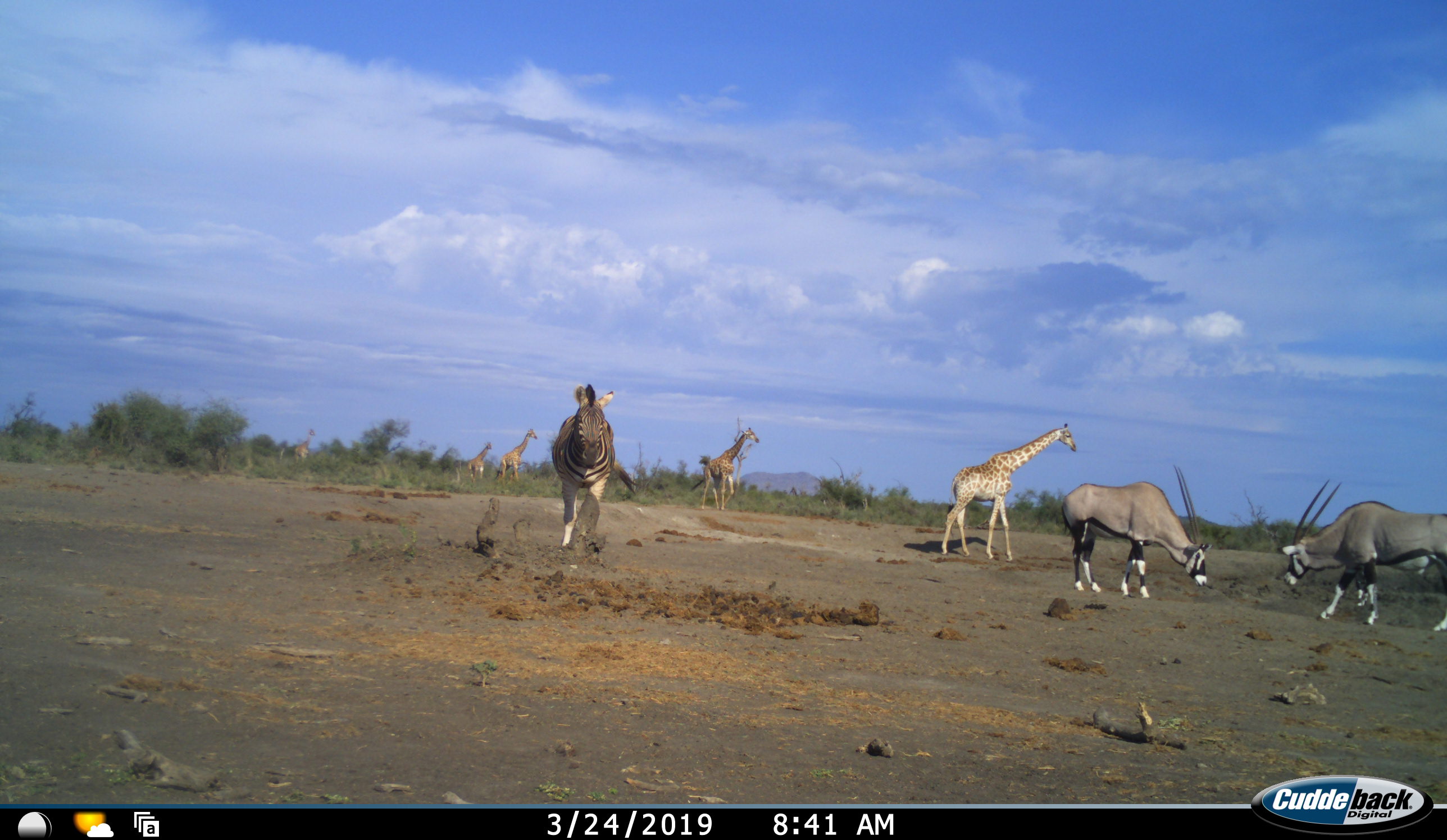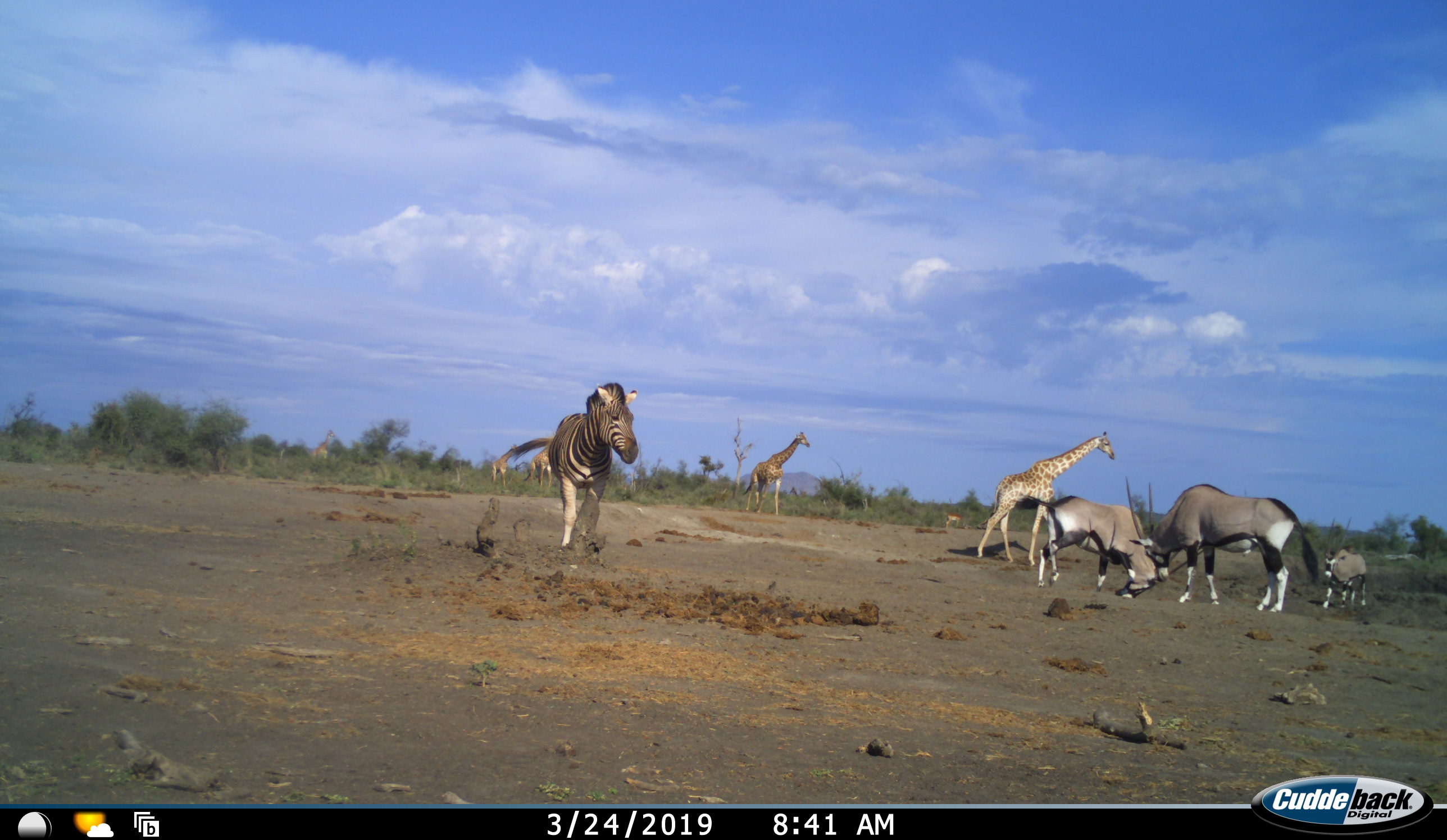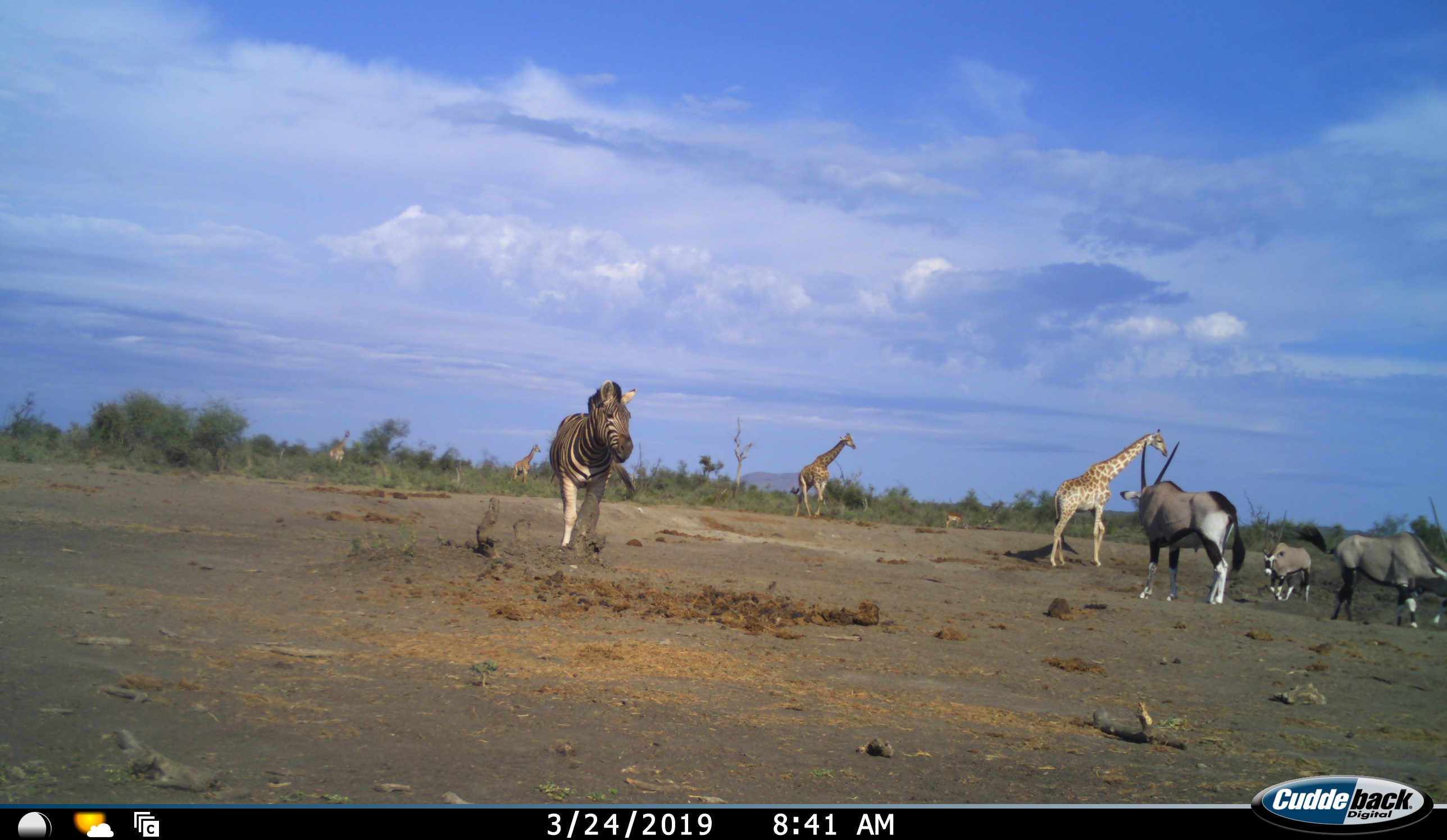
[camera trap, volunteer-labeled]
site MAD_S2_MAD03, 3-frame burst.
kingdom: Animalia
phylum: Chordata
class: Mammalia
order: Artiodactyla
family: Bovidae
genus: Oryx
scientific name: Oryx gazella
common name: gemsbok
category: oryx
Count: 3.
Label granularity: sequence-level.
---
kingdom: Animalia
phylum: Chordata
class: Mammalia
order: Artiodactyla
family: Giraffidae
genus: Giraffa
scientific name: Giraffa camelopardalis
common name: giraffe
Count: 5.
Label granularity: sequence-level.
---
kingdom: Animalia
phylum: Chordata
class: Mammalia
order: Perissodactyla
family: Equidae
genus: Equus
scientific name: Equus quagga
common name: plains zebra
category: zebraplains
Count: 1.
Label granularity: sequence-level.